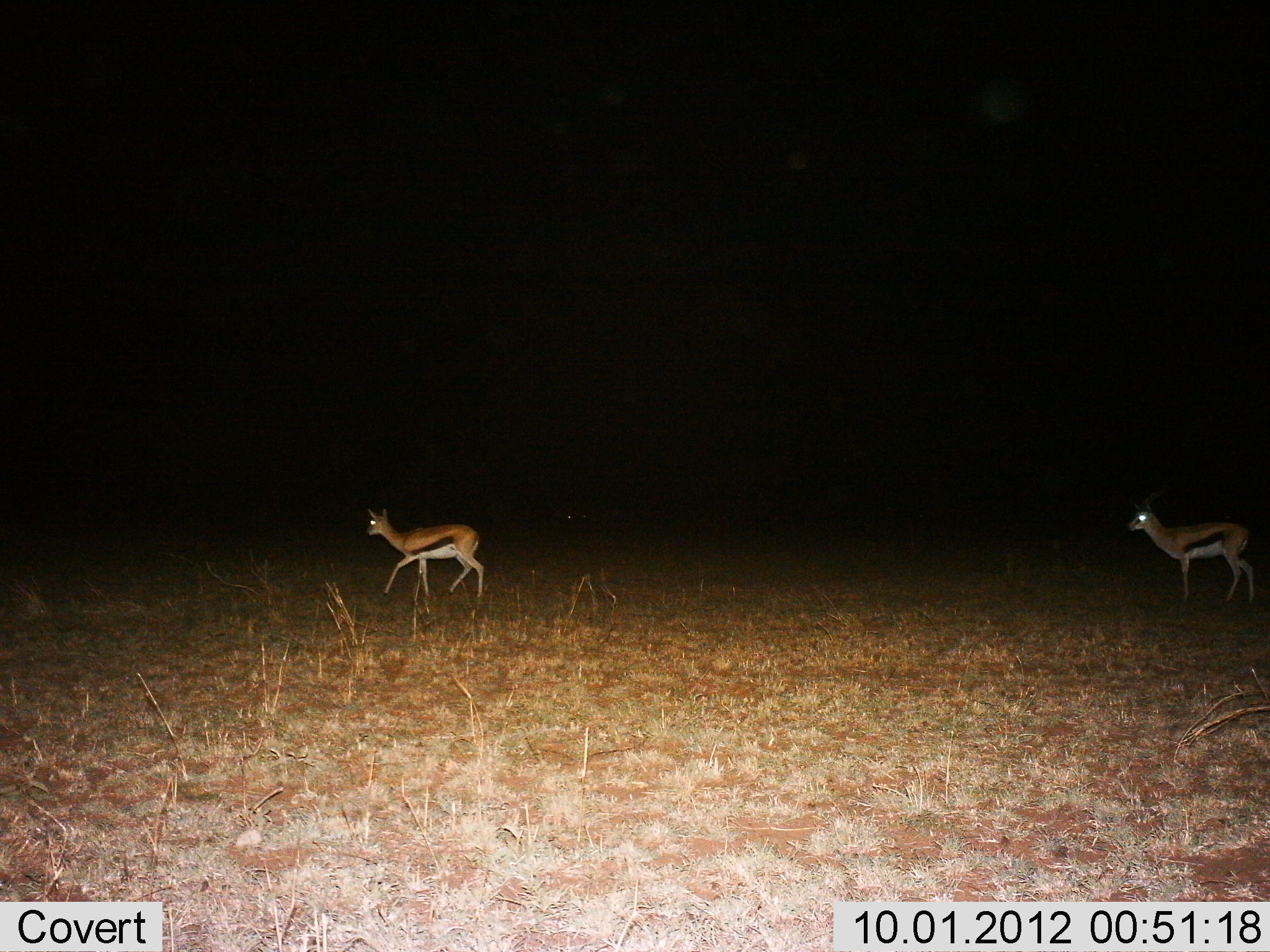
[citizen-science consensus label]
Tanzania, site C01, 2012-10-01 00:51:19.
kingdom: Animalia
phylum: Chordata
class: Mammalia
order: Artiodactyla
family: Bovidae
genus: Eudorcas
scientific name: Eudorcas thomsonii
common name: thomson's gazelle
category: gazellethomsons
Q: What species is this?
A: Gazellethomsons (thomson's gazelle) (Eudorcas thomsonii).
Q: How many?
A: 2.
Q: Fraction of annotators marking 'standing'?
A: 40%.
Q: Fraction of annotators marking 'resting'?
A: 0%.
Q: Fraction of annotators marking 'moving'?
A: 60%.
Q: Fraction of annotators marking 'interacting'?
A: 10%.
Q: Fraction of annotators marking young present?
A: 0%.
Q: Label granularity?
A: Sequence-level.